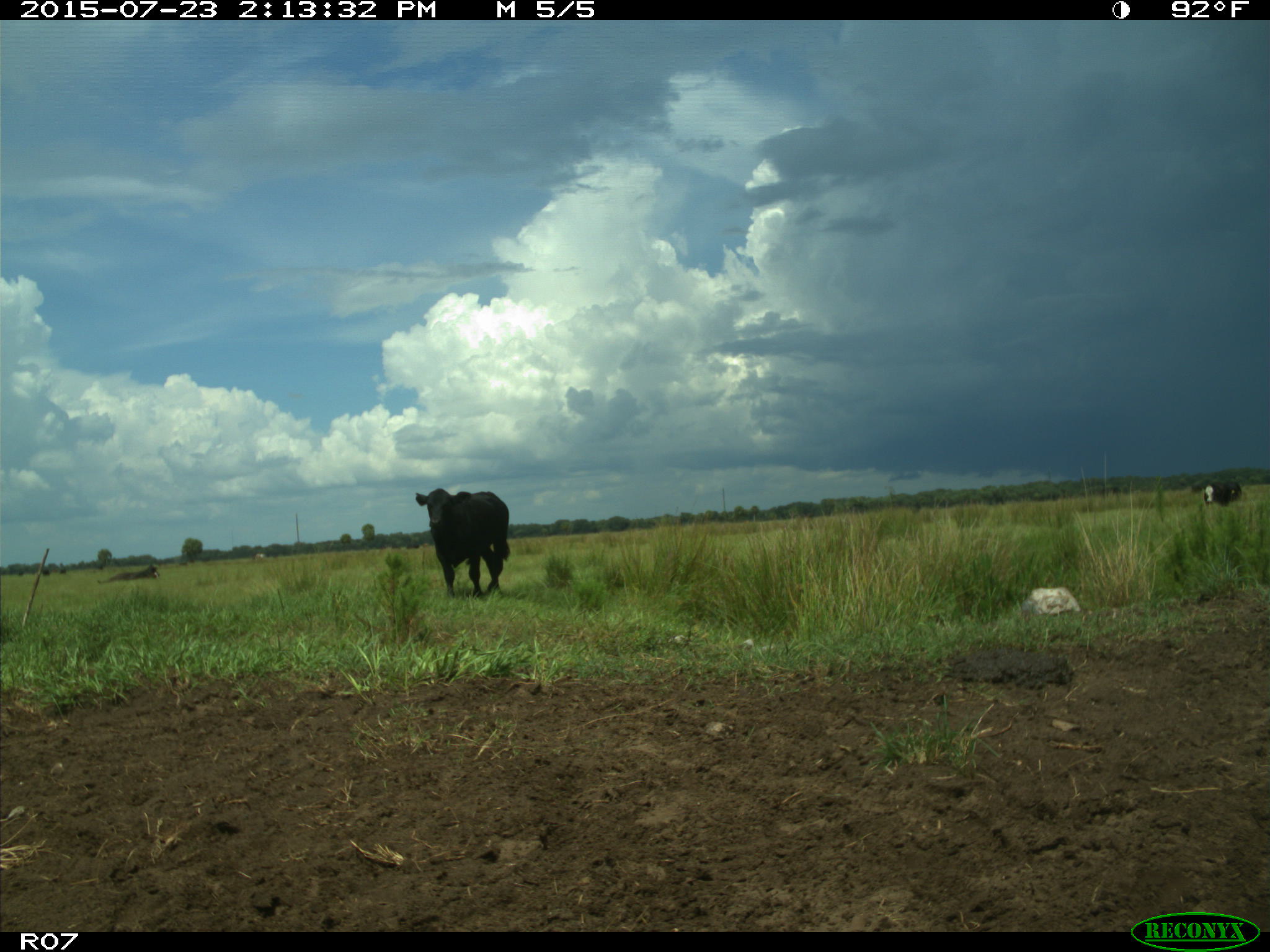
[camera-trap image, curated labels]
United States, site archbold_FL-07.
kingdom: Animalia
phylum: Chordata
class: Mammalia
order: Artiodactyla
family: Bovidae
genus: Bos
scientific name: Bos taurus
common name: domestic cow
Bos taurus (domestic cow).